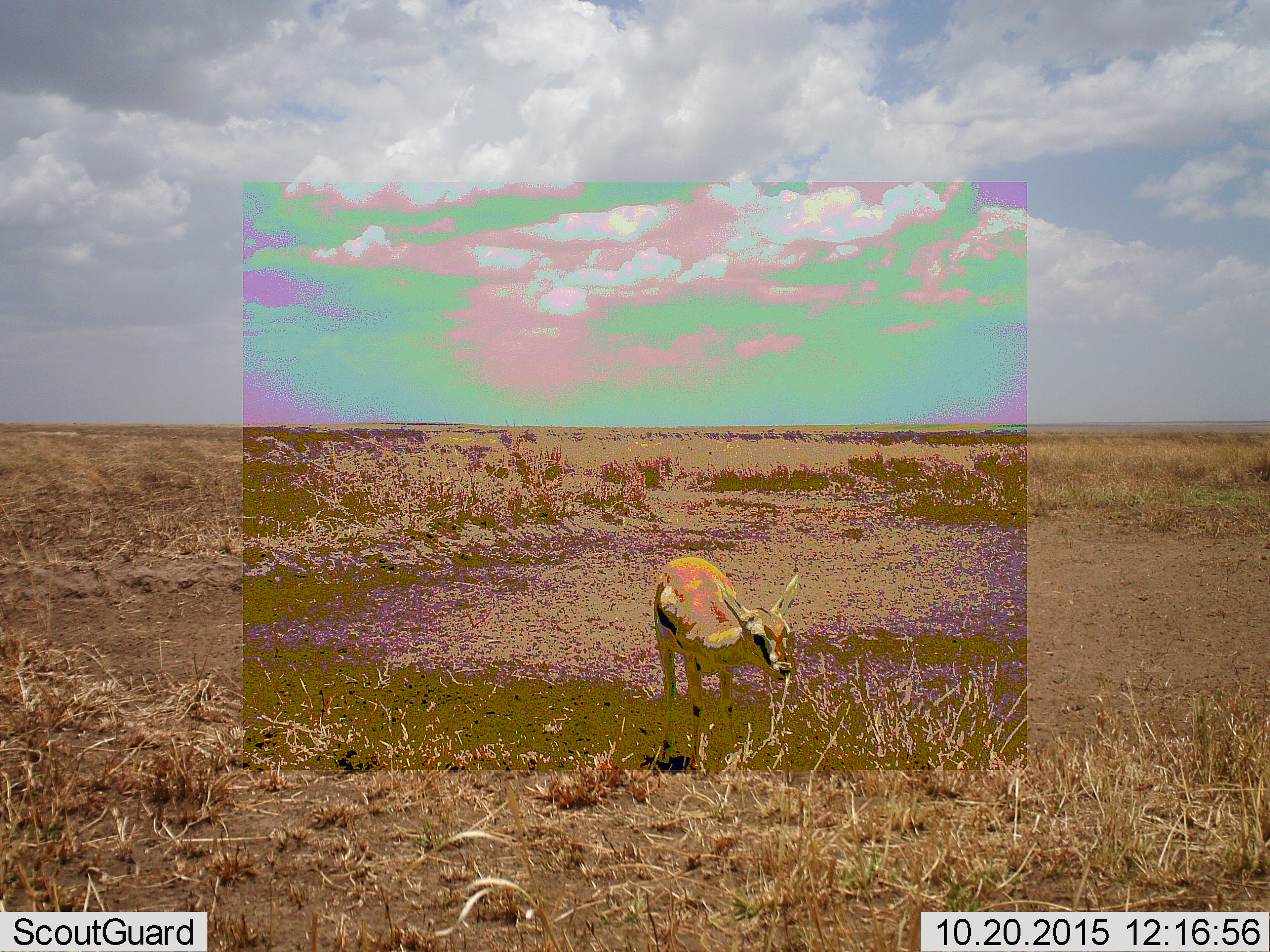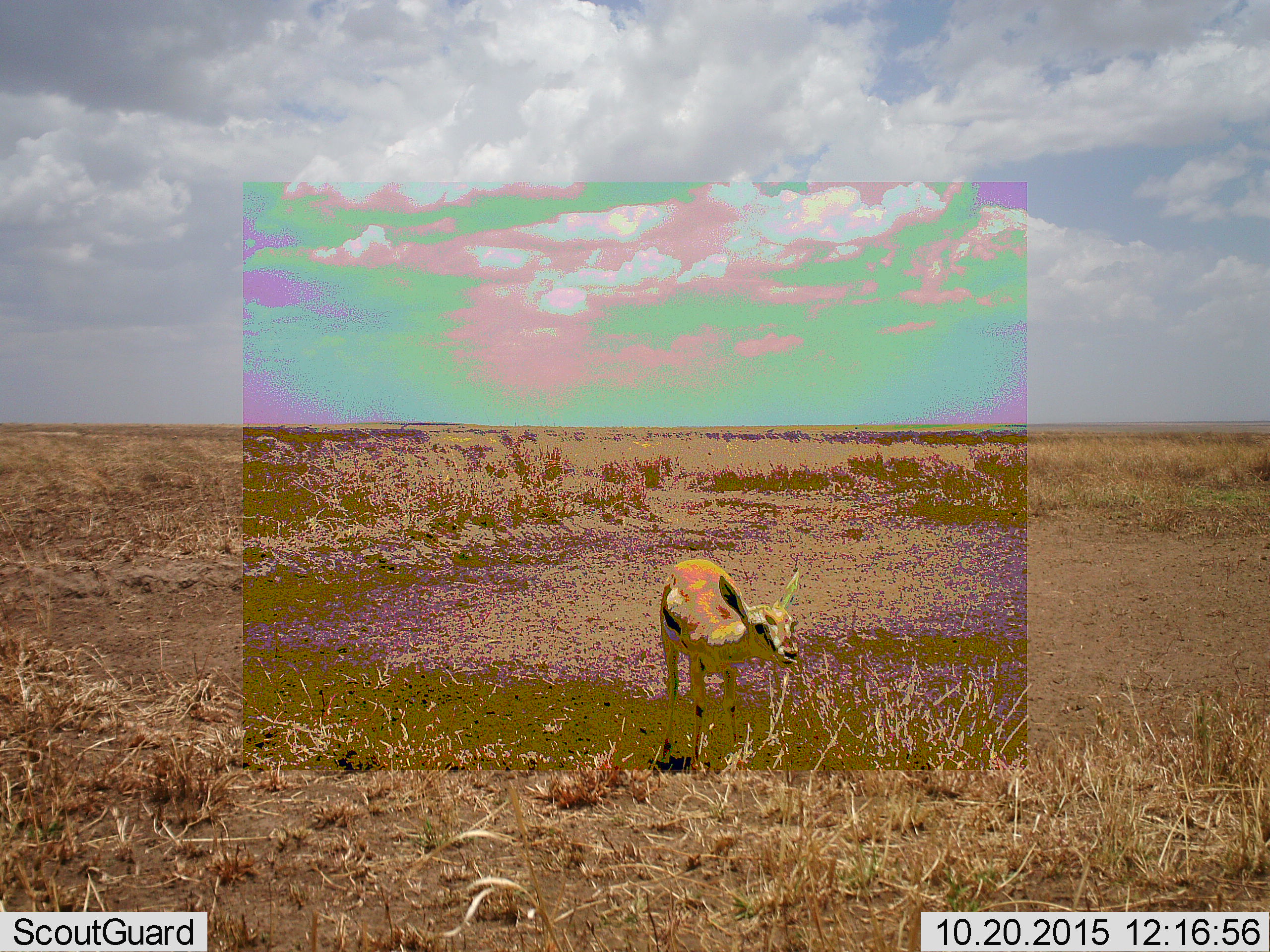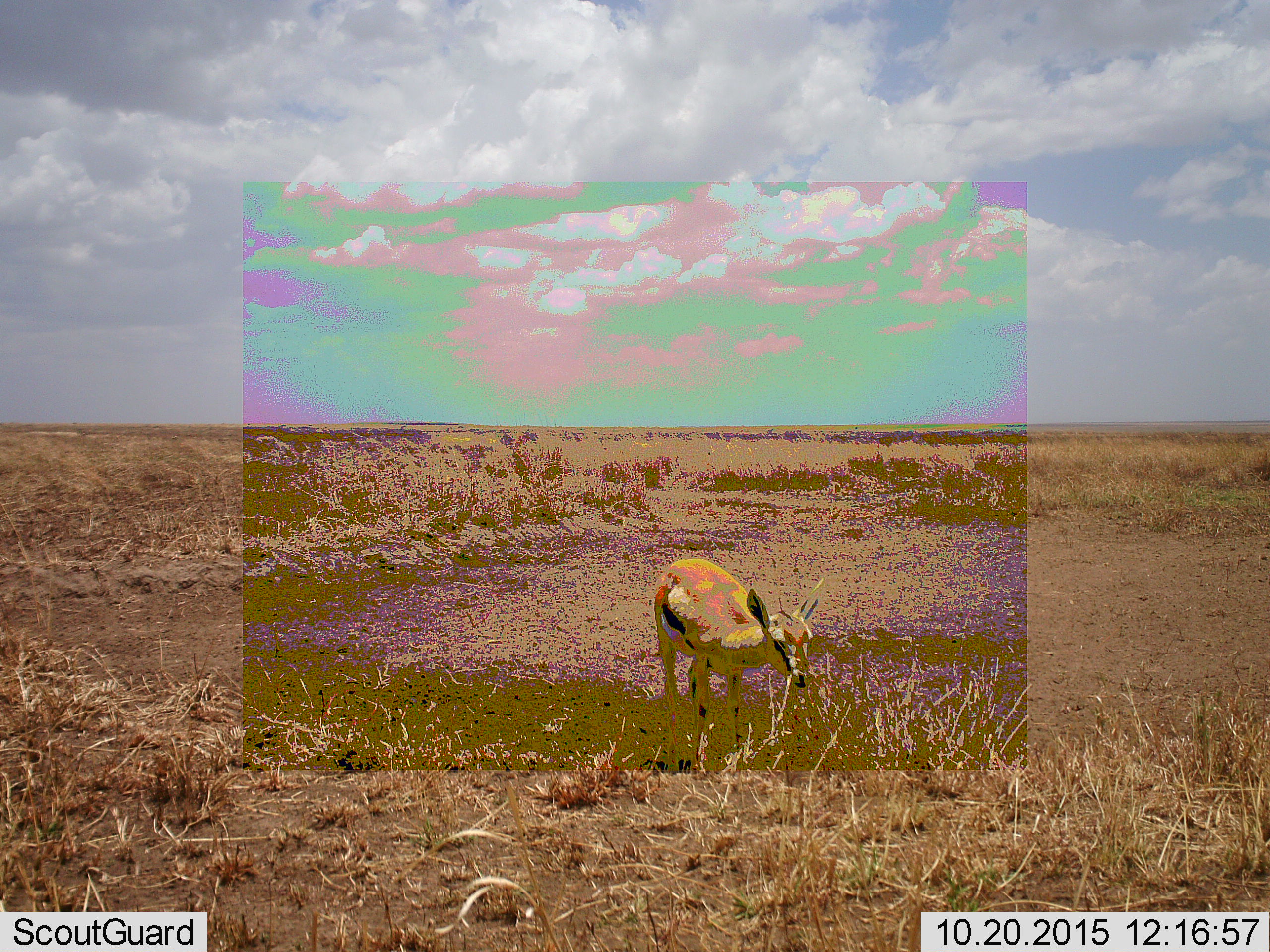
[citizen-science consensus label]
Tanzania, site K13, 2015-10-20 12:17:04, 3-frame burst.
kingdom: Animalia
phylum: Chordata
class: Mammalia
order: Artiodactyla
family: Bovidae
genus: Eudorcas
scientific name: Eudorcas thomsonii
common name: thomson's gazelle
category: gazellethomsons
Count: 1.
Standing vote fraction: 33%.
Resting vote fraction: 0%.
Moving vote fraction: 0%.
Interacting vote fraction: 0%.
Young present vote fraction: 78%.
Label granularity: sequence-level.